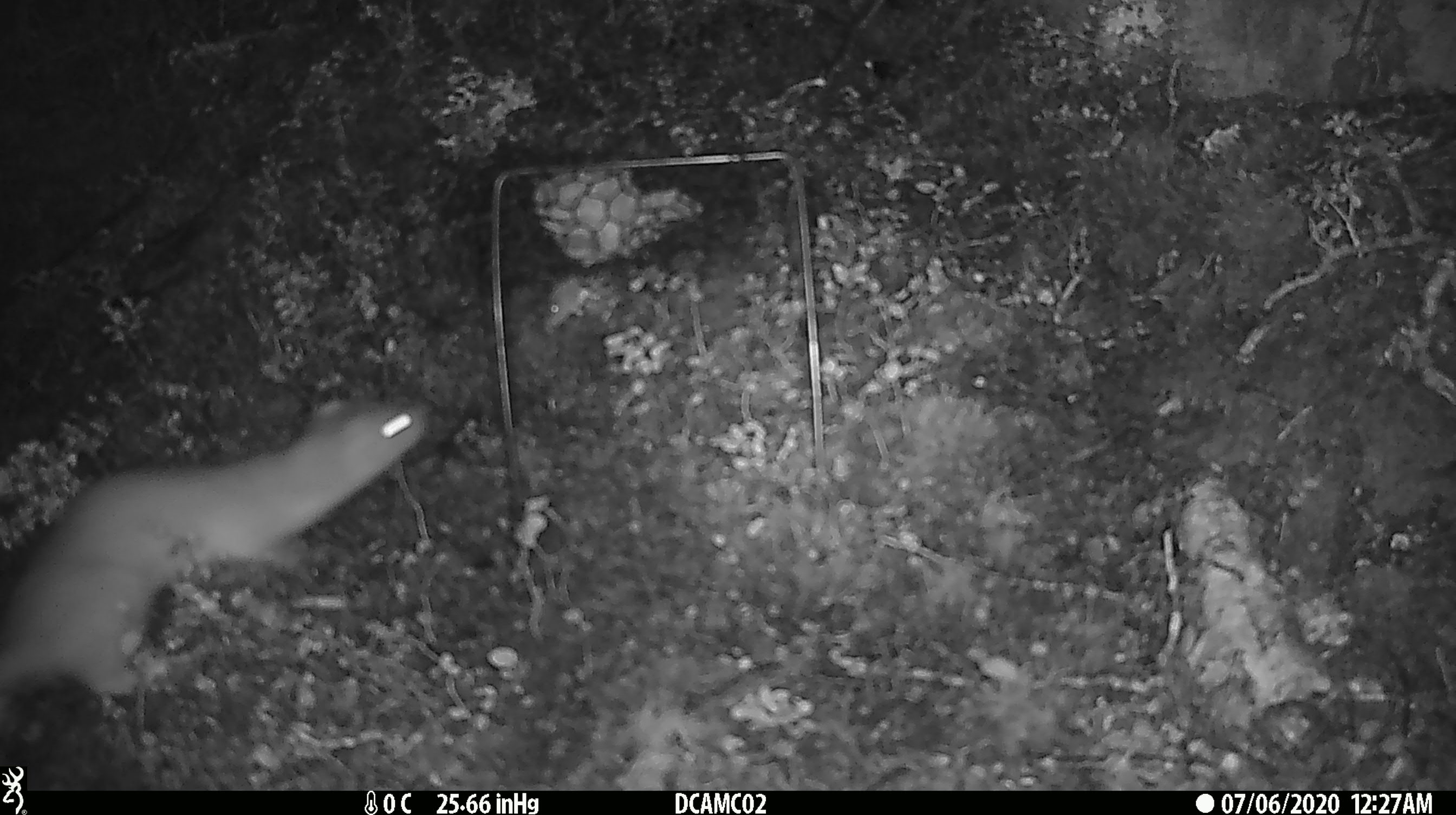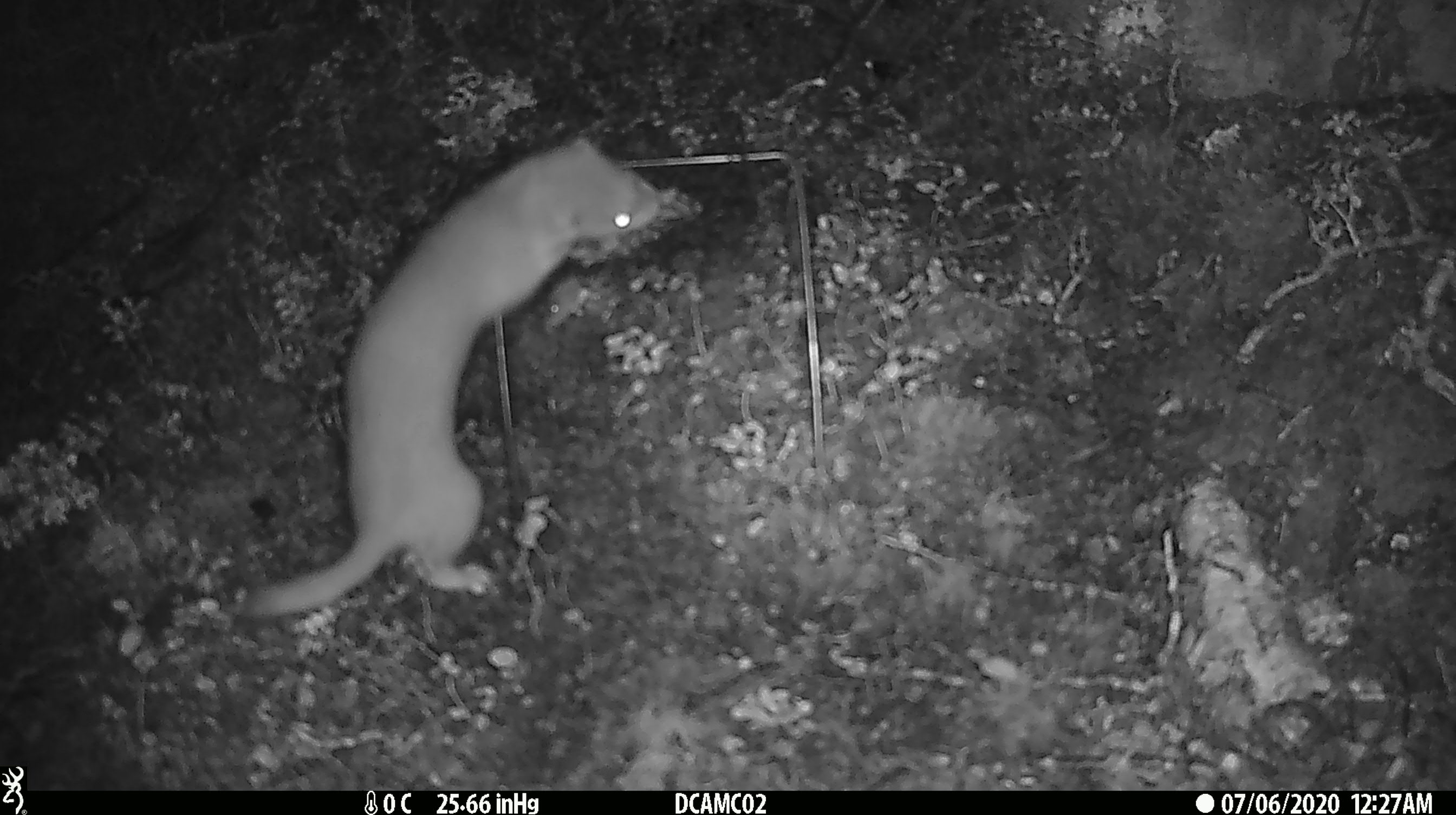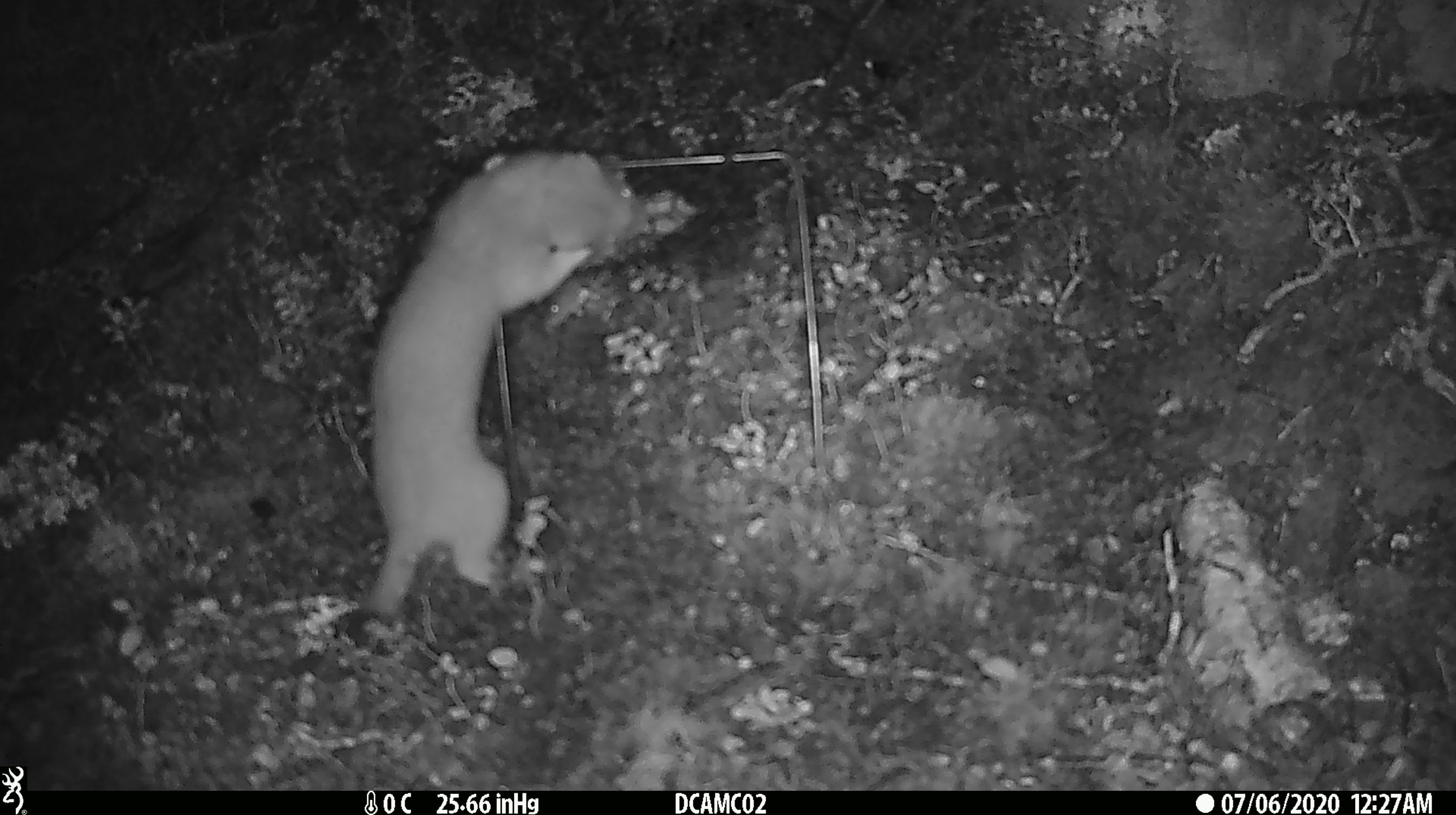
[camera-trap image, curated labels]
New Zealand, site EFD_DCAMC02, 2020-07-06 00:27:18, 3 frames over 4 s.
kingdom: Animalia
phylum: Chordata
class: Mammalia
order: Carnivora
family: Mustelidae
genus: Mustela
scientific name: Mustela erminea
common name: stoat